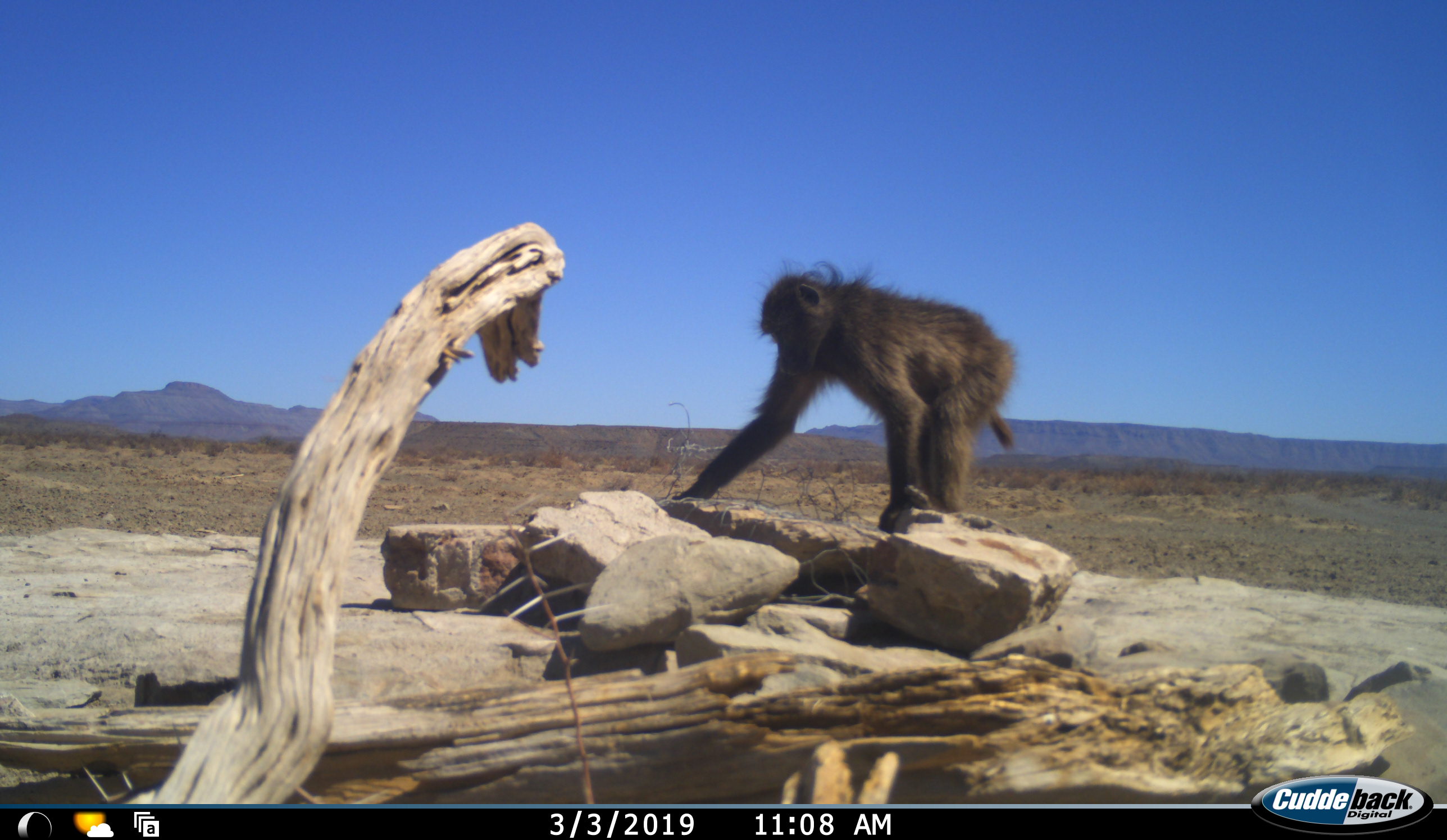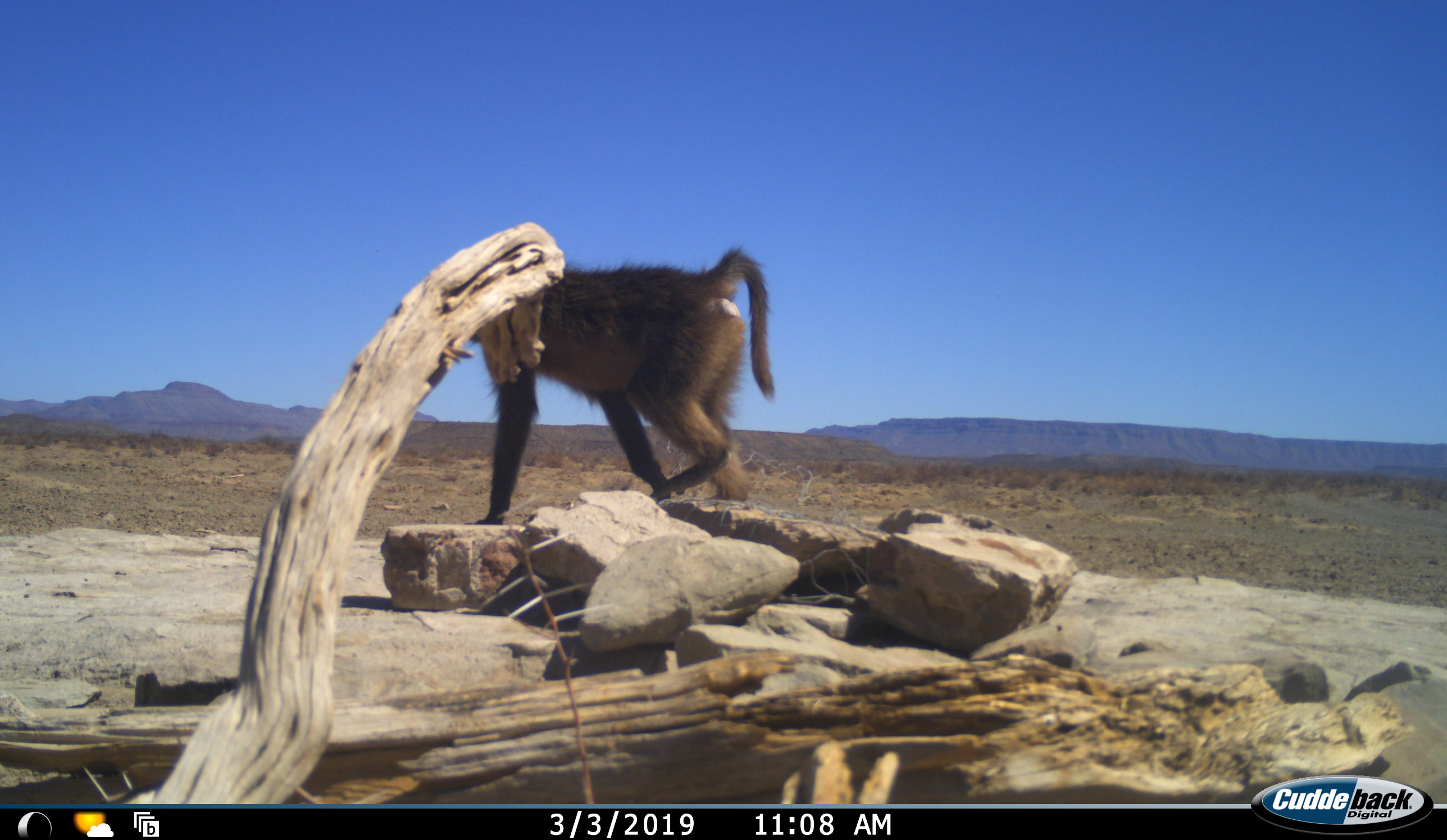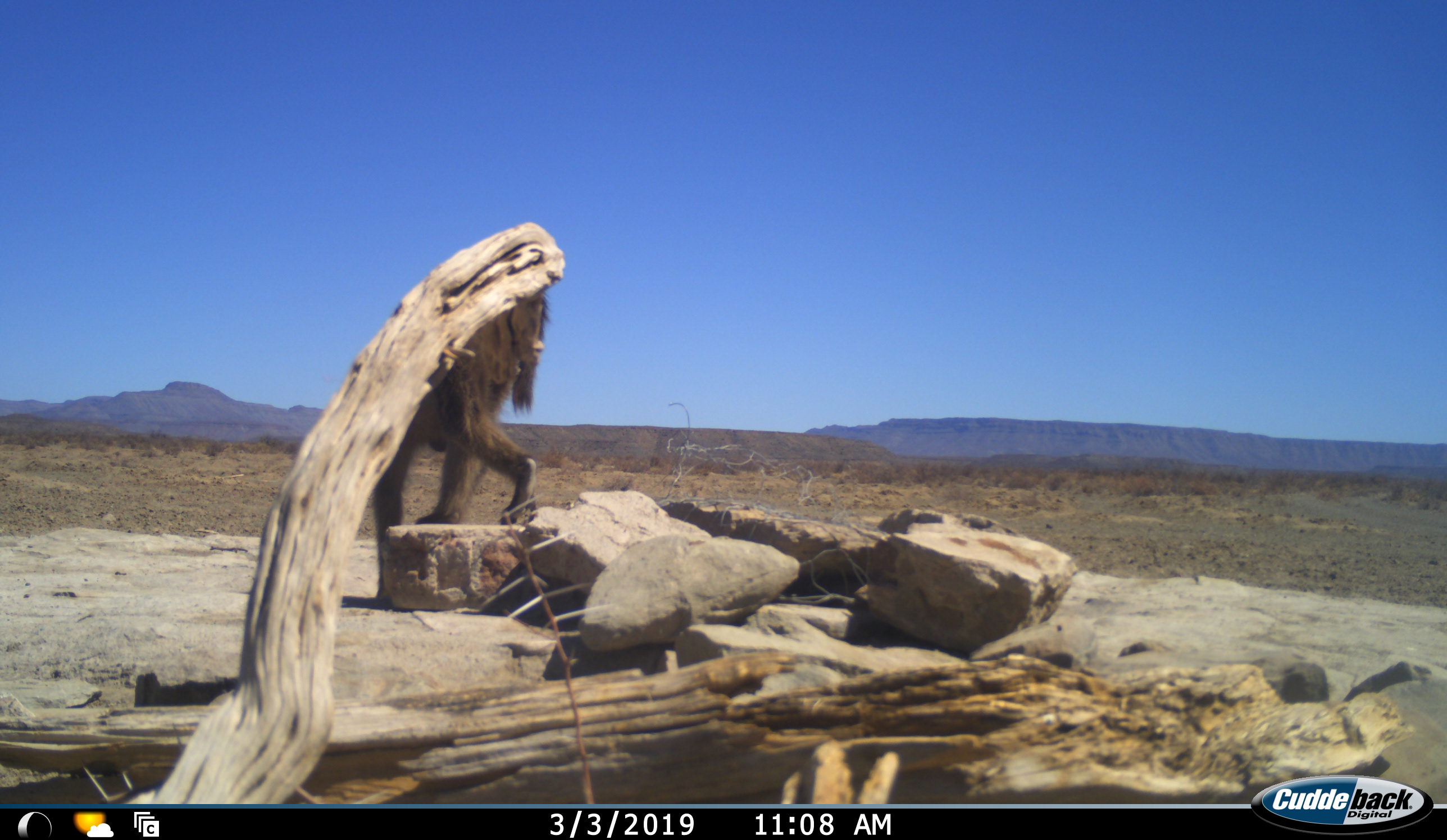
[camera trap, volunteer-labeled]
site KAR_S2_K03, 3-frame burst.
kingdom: Animalia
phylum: Chordata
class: Mammalia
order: Primates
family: Cercopithecidae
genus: Papio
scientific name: Papio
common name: baboon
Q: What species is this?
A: Baboon (Papio).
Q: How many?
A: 1.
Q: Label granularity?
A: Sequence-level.